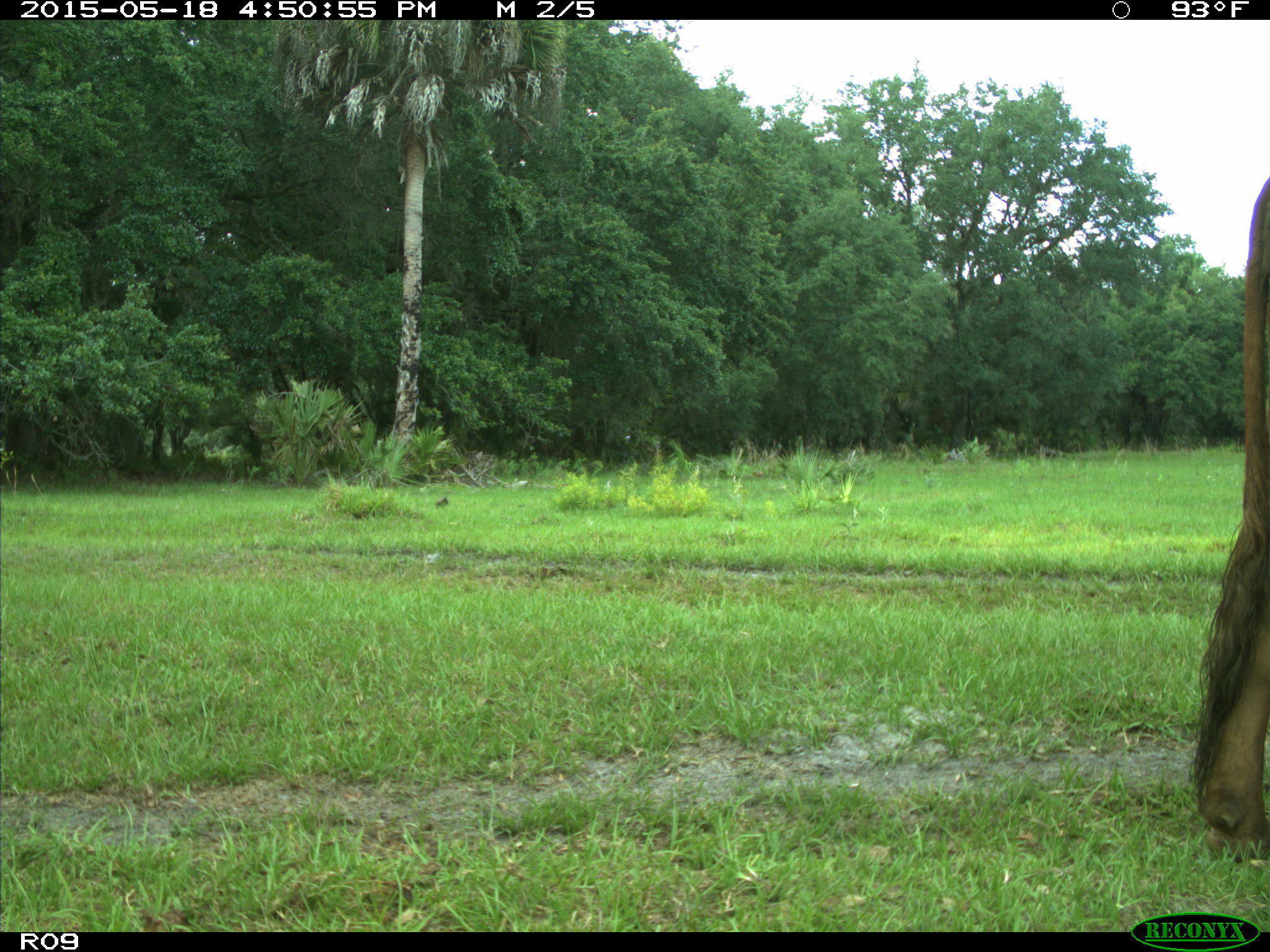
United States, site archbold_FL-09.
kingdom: Animalia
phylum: Chordata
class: Mammalia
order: Artiodactyla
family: Bovidae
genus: Bos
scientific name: Bos taurus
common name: domestic cow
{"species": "Bos taurus (domestic cow)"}